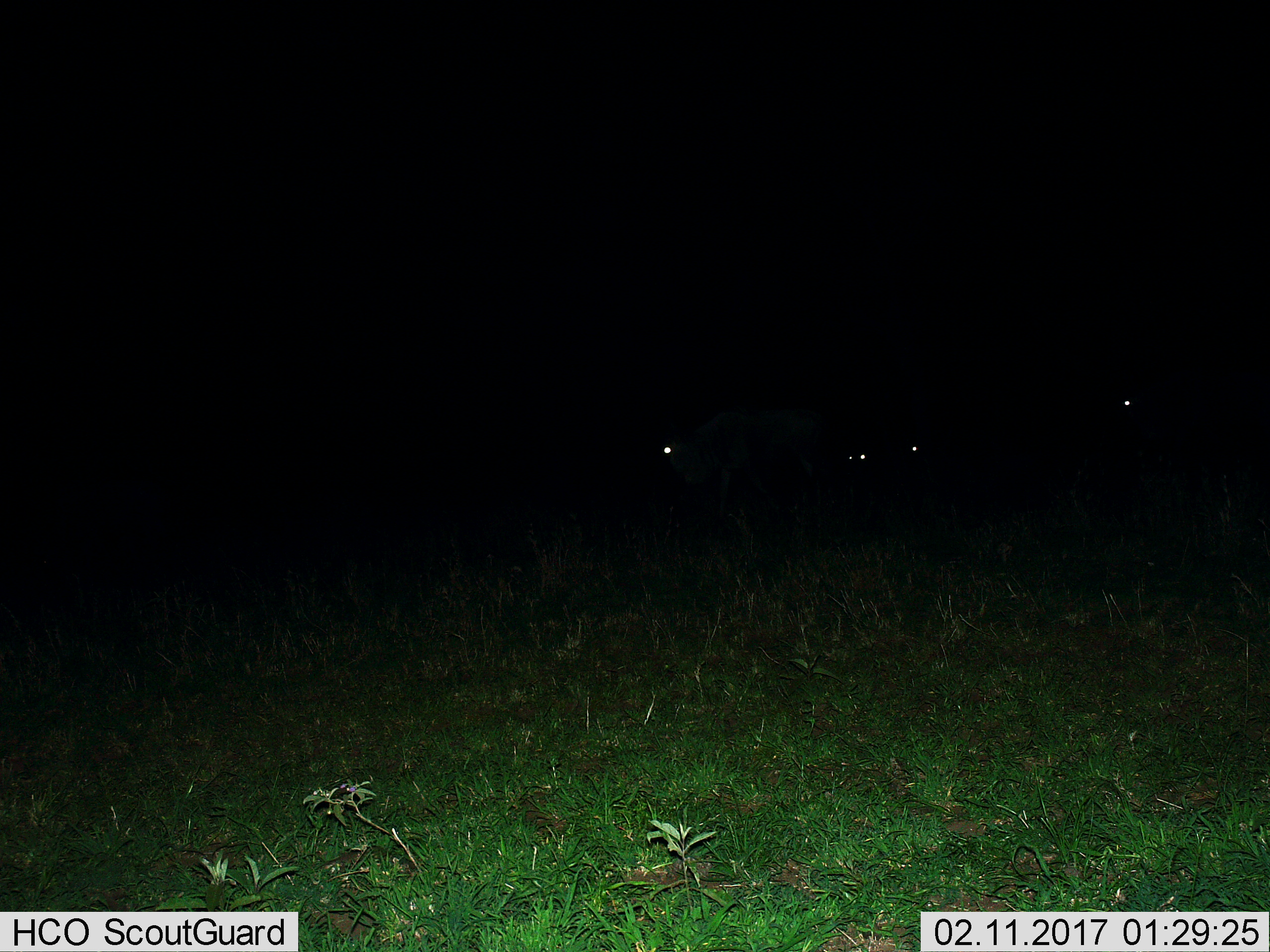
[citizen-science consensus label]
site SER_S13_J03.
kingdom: Animalia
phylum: Chordata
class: Mammalia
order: Artiodactyla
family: Bovidae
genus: Connochaetes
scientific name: Connochaetes taurinus taurinus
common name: blue wildebeest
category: wildebeestblue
Wildebeestblue (blue wildebeest) (Connochaetes taurinus taurinus), count 4. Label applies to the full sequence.